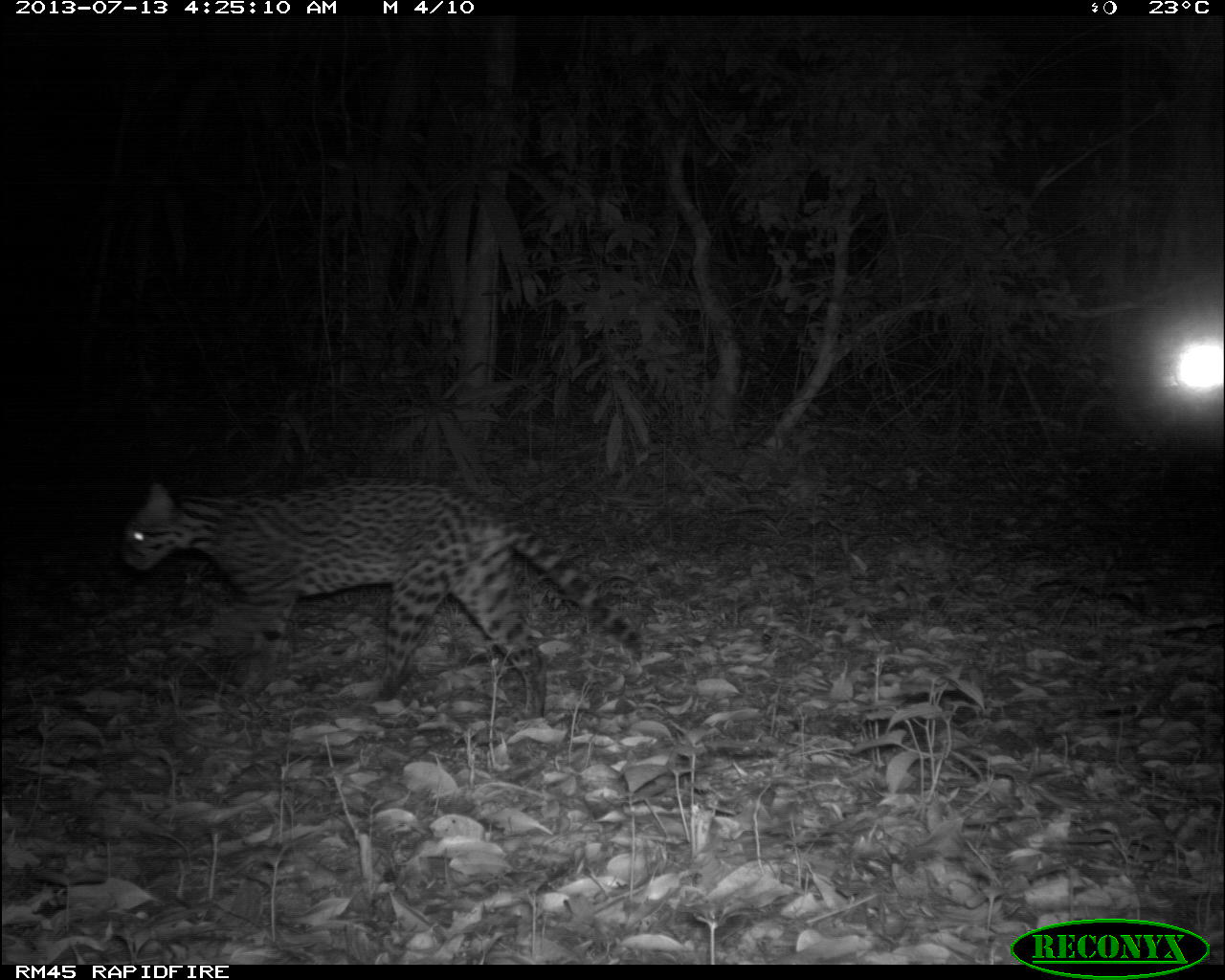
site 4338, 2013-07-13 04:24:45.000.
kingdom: Animalia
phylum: Chordata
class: Mammalia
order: Carnivora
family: Felidae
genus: Leopardus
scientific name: Leopardus pardalis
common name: ocelot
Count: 1.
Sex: female.